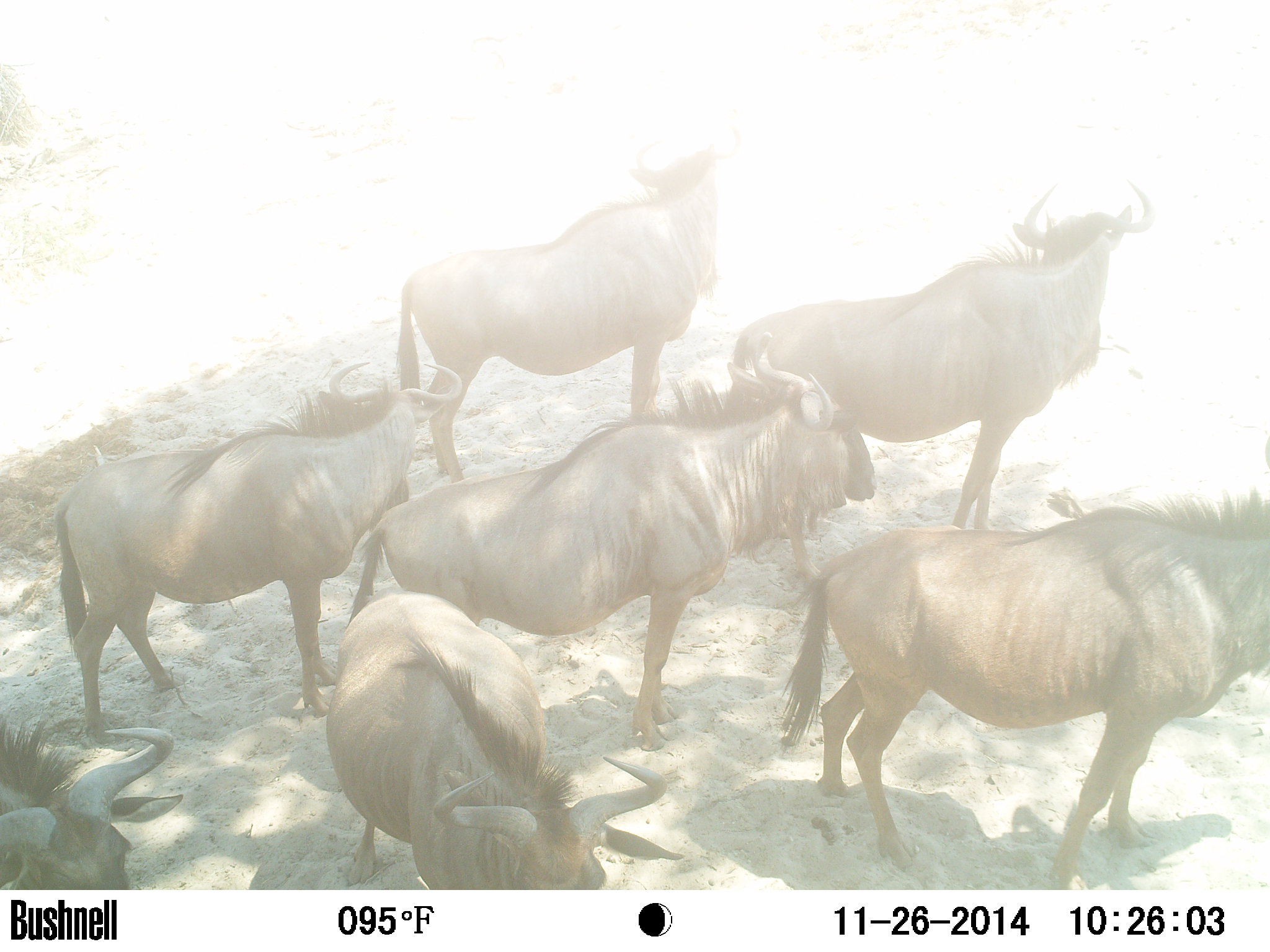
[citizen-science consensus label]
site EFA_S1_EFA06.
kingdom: Animalia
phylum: Chordata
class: Mammalia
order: Artiodactyla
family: Bovidae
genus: Connochaetes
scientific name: Connochaetes taurinus taurinus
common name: blue wildebeest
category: wildebeestblue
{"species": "wildebeestblue (blue wildebeest) (Connochaetes taurinus taurinus)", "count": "7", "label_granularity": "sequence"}